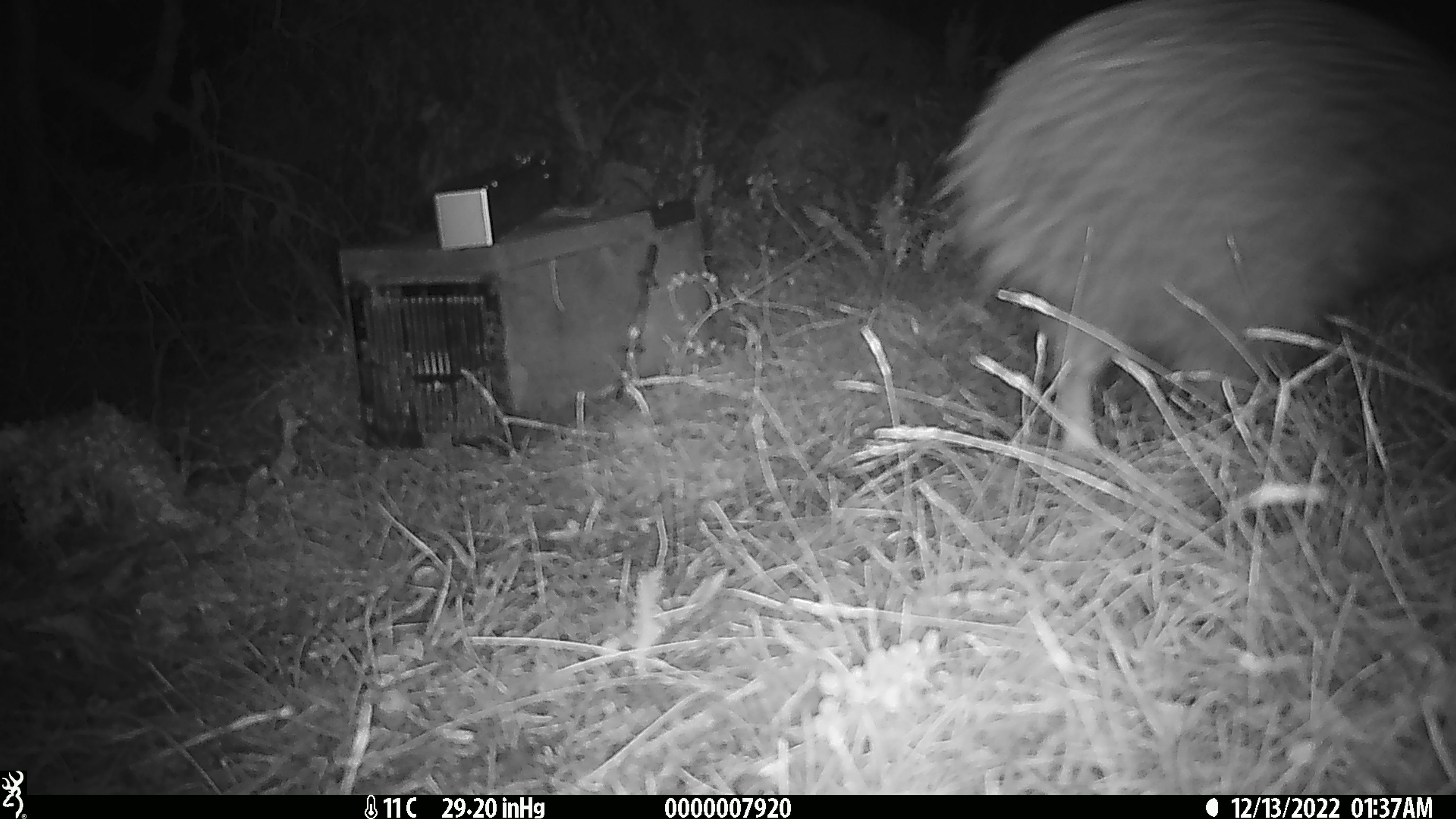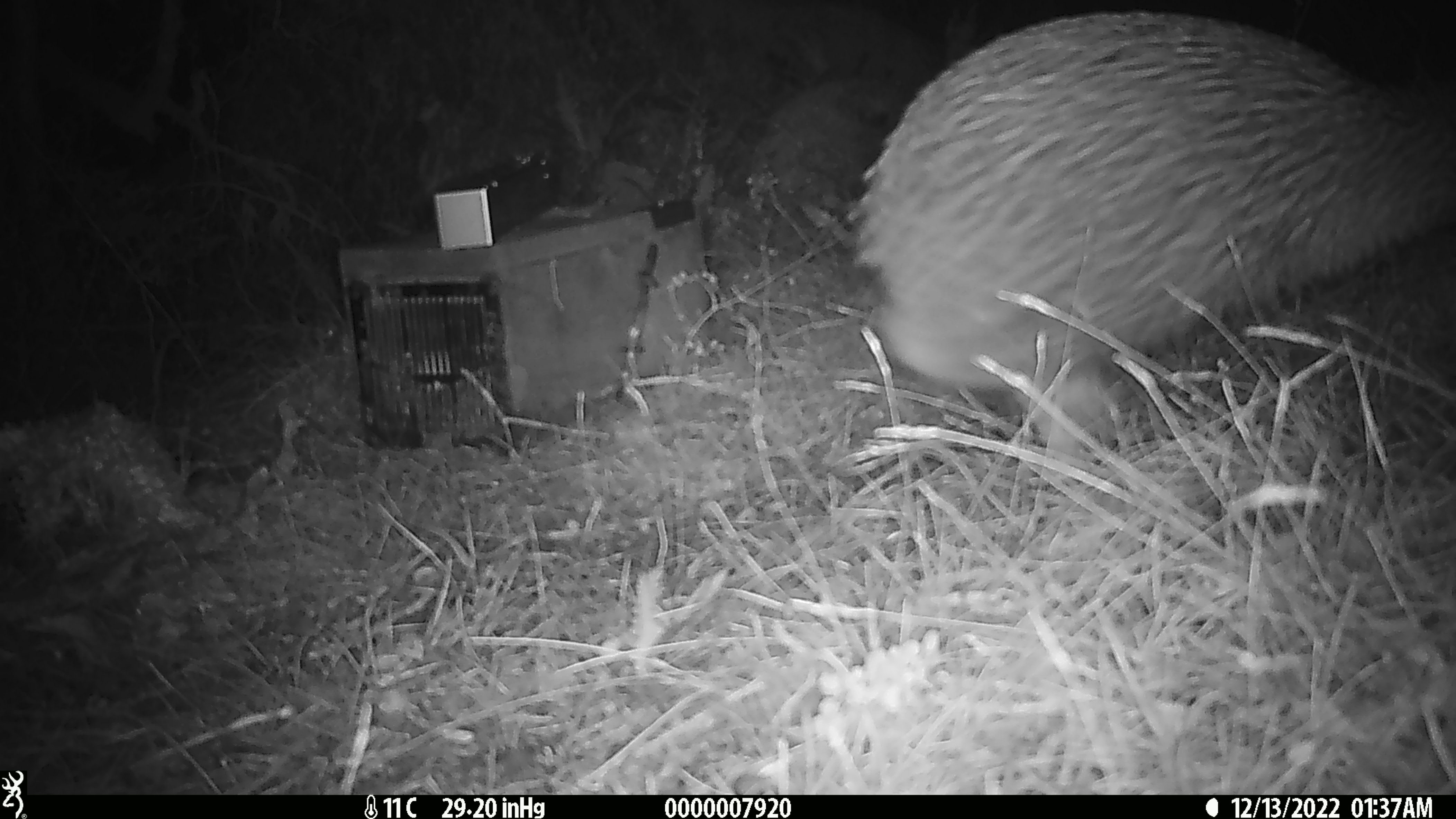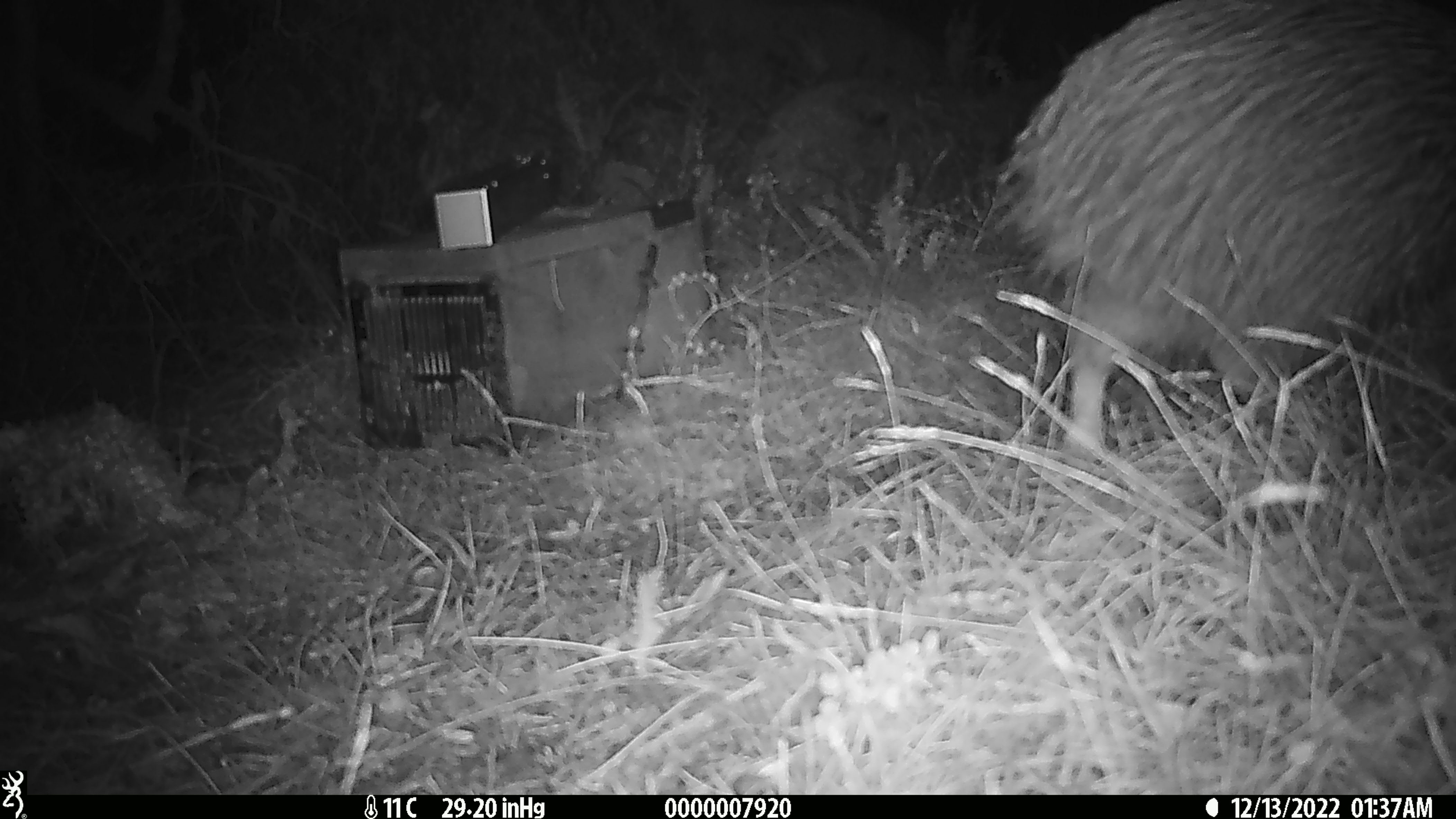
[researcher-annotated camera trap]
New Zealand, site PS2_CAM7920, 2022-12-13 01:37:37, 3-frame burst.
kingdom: Animalia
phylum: Chordata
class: Aves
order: Apterygiformes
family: Apterygidae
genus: Apteryx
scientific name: Apteryx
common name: kiwi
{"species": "kiwi (Apteryx)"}